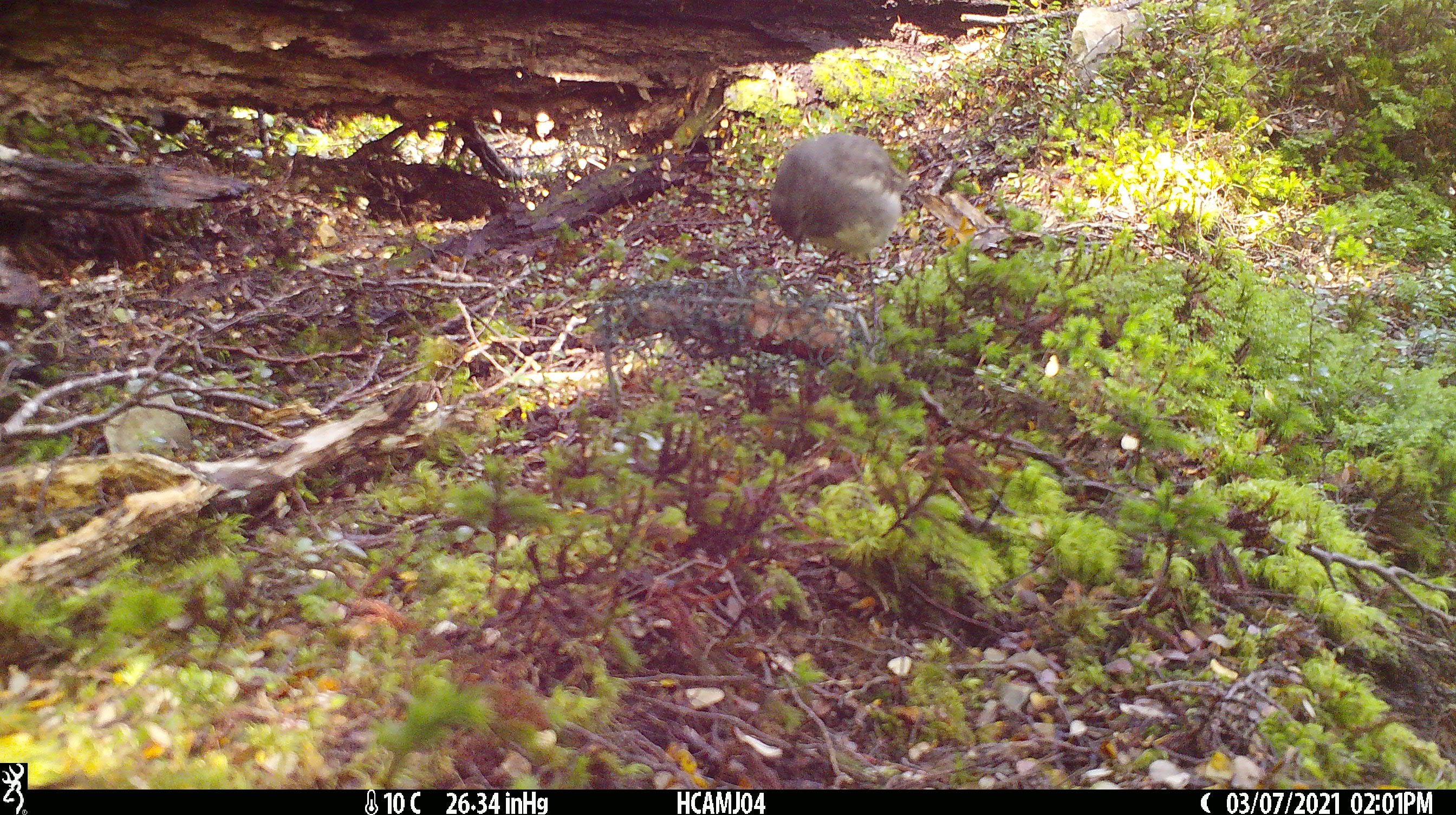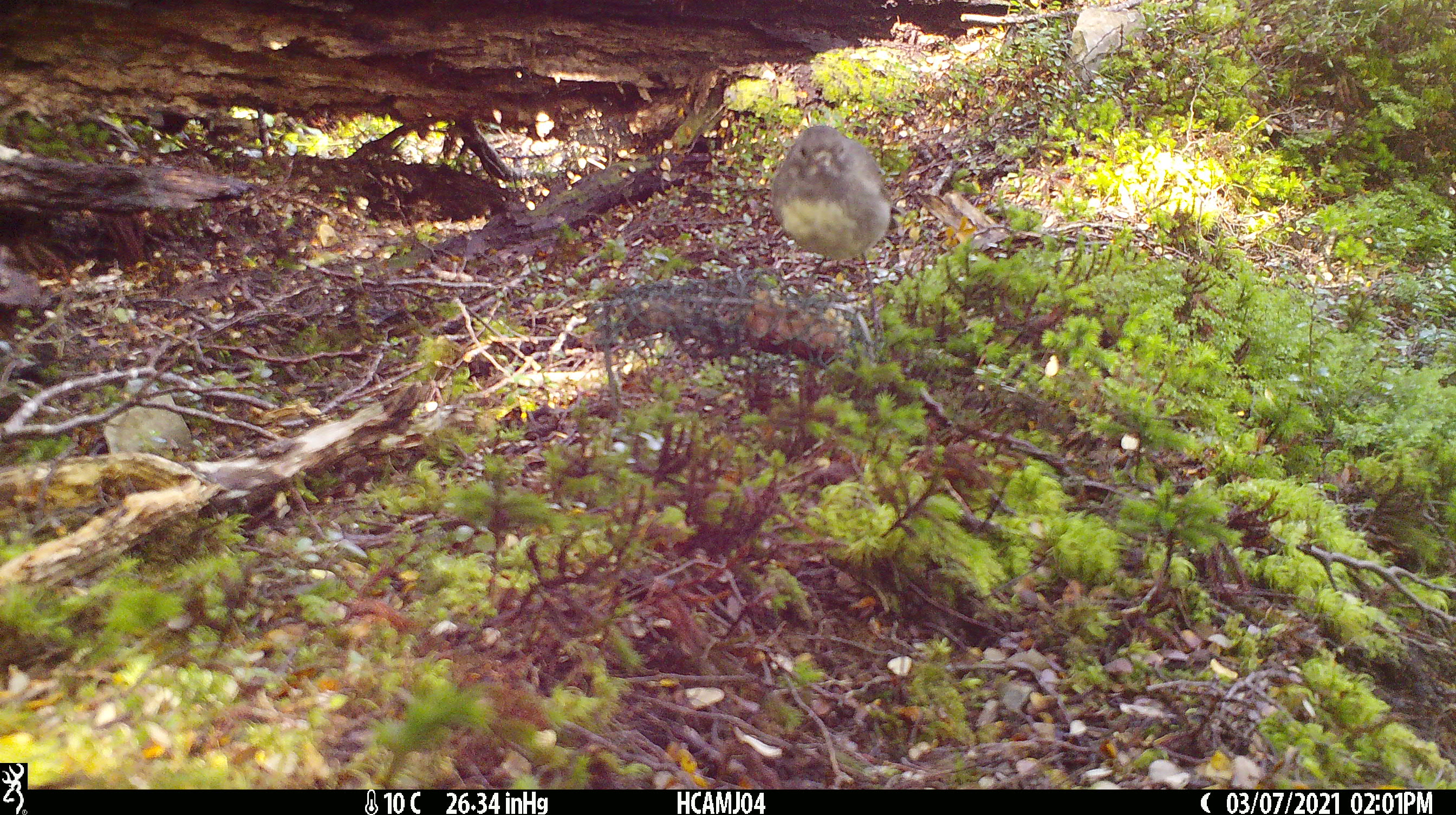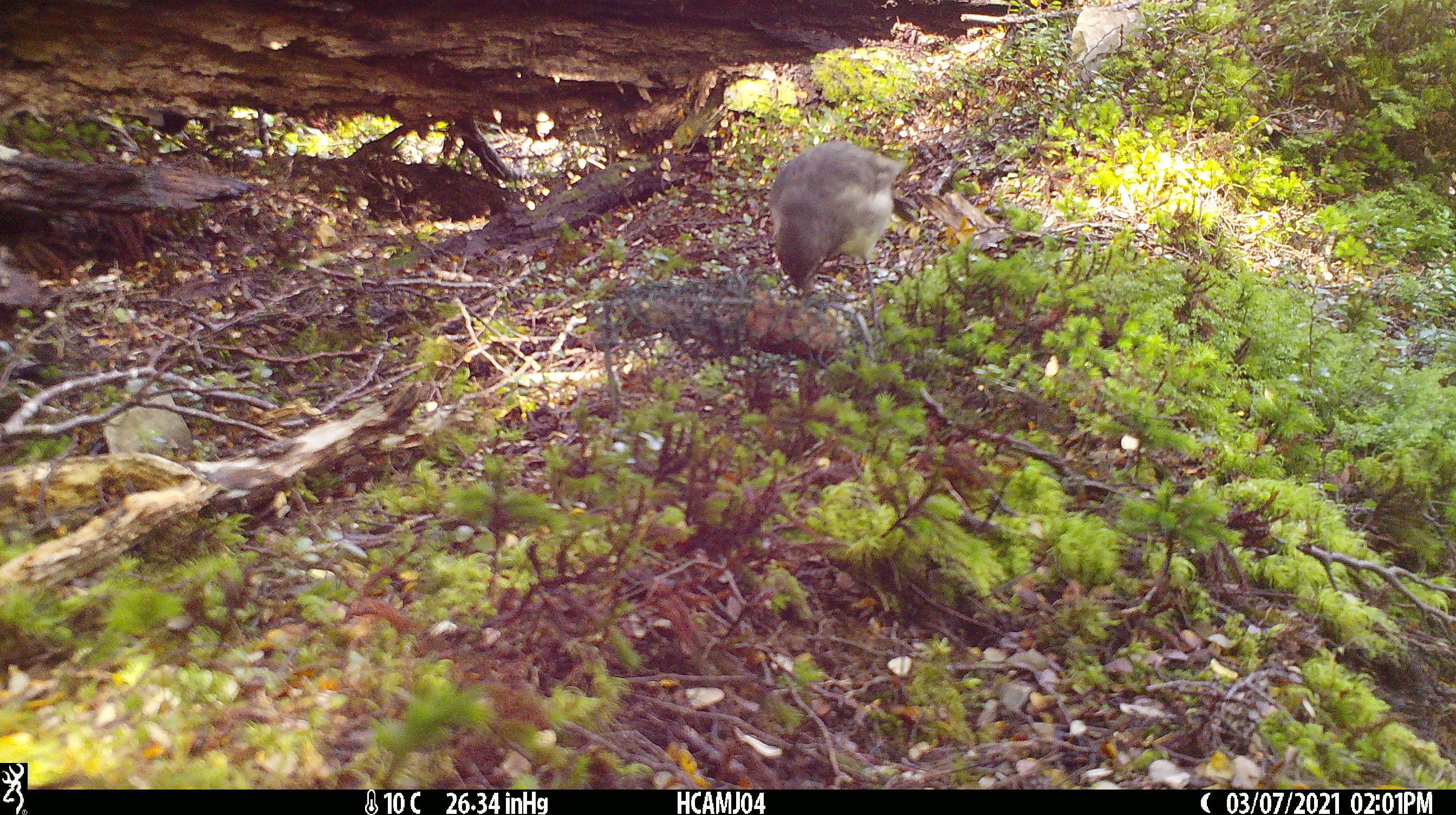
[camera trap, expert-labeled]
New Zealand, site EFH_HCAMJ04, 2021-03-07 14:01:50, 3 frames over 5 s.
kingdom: Animalia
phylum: Chordata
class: Aves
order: Passeriformes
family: Petroicidae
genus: Petroica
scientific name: Petroica australis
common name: new zealand robin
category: robin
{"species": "robin (new zealand robin) (Petroica australis)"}